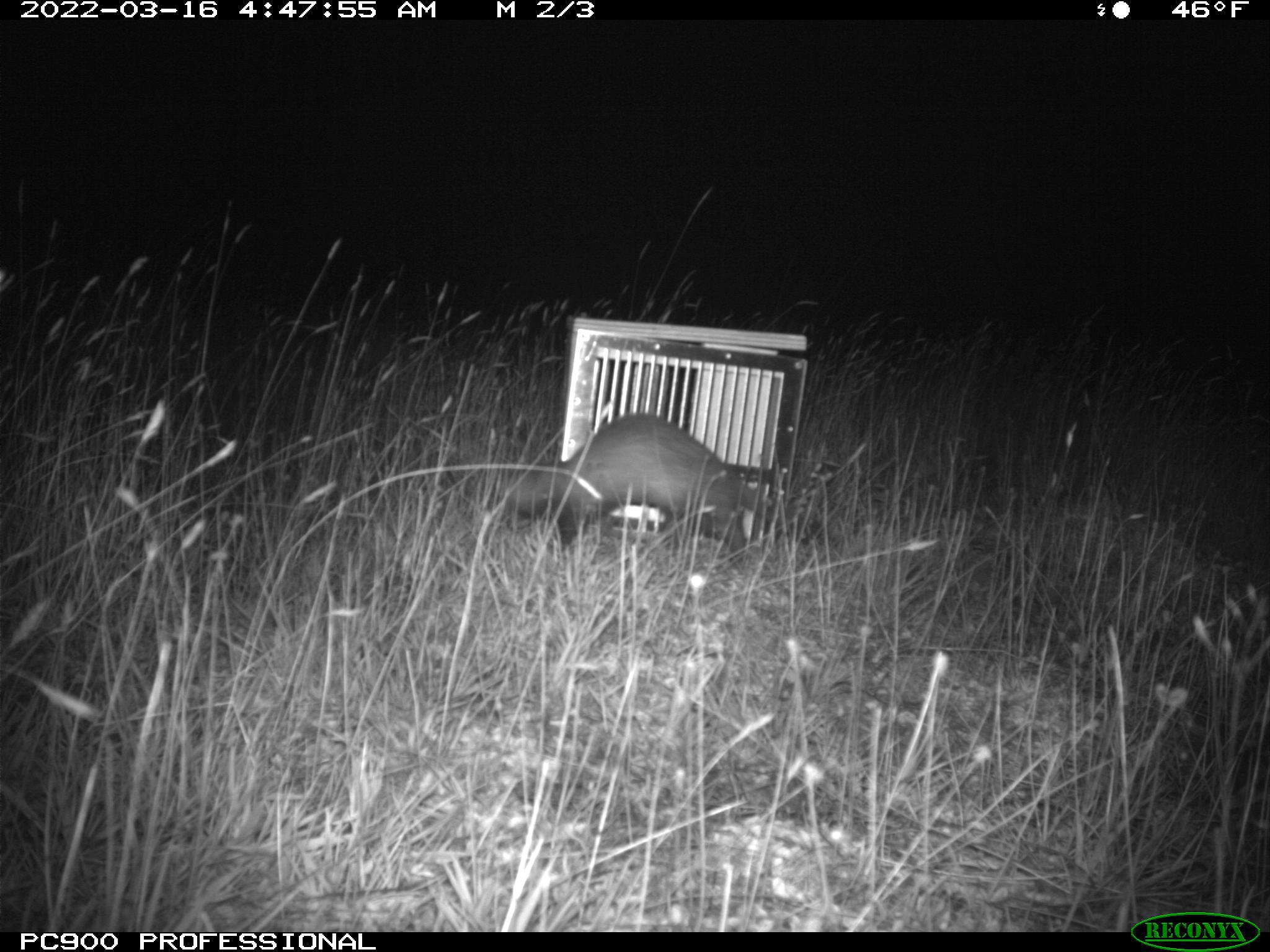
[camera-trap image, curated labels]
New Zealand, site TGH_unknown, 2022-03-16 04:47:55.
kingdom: Animalia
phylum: Chordata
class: Mammalia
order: Carnivora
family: Mustelidae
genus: Mustela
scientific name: Mustela furo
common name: ferret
Ferret (Mustela furo).